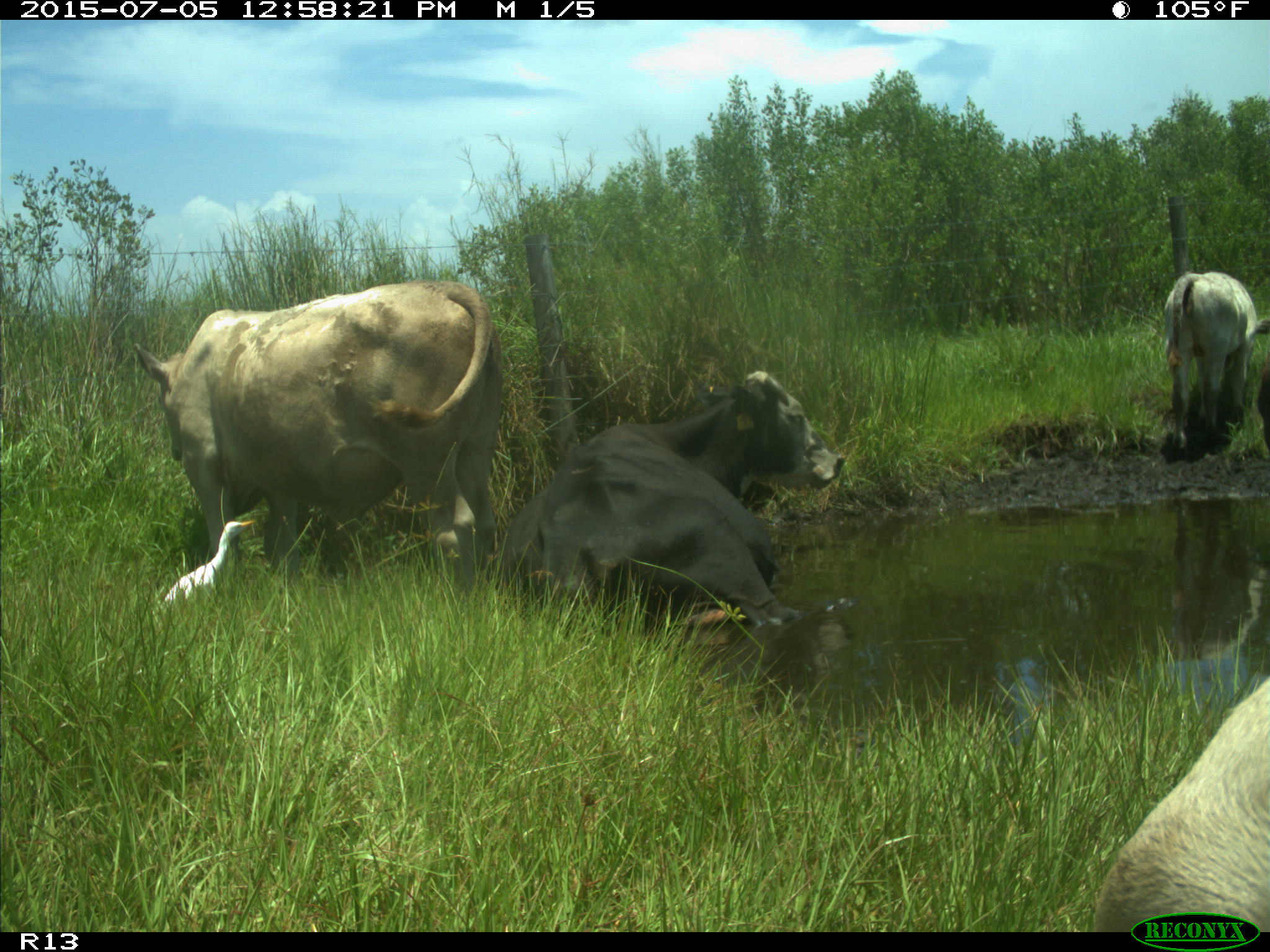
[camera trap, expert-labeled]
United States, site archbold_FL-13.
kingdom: Animalia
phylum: Chordata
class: Mammalia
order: Artiodactyla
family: Bovidae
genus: Bos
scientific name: Bos taurus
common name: domestic cow